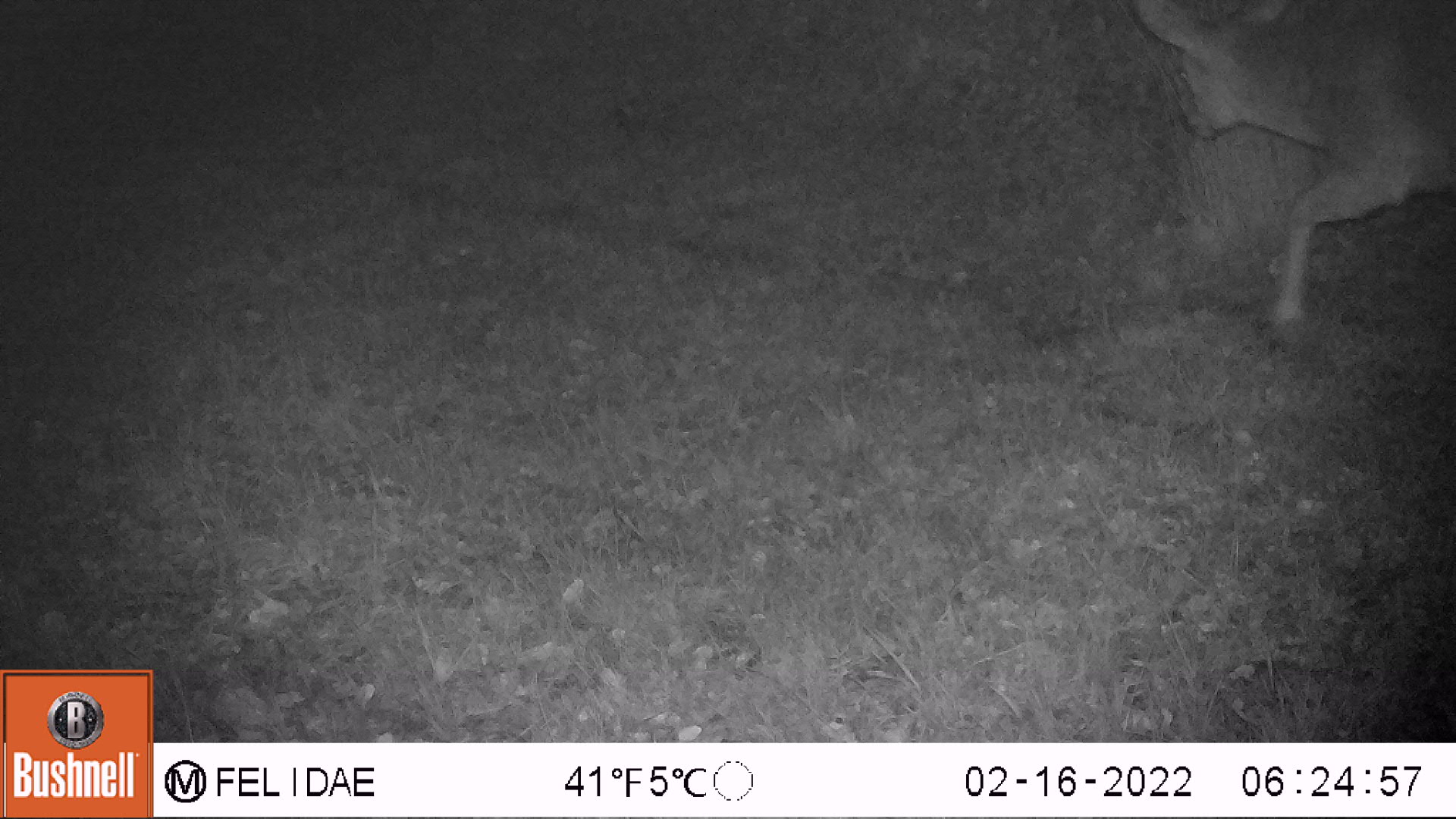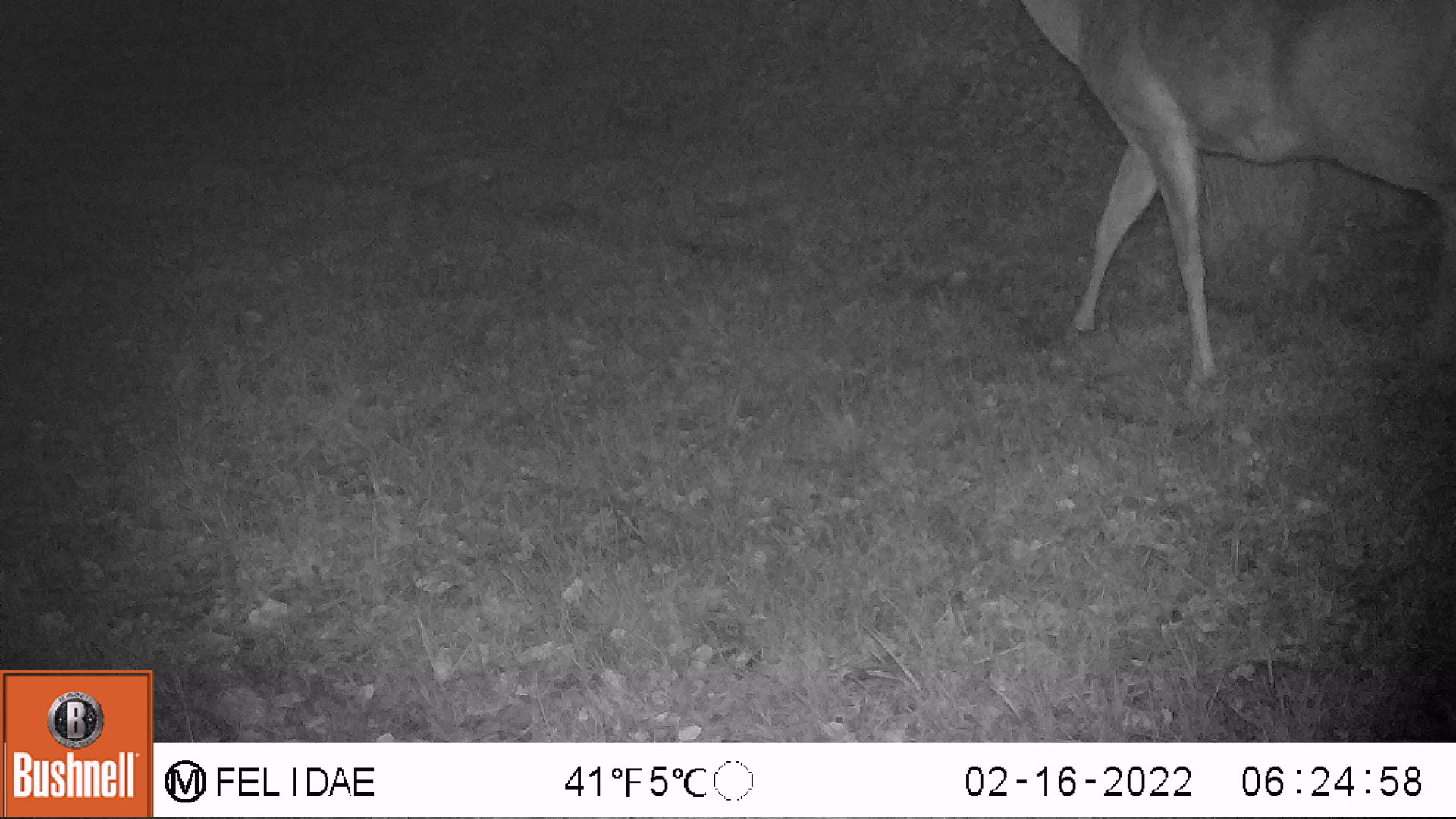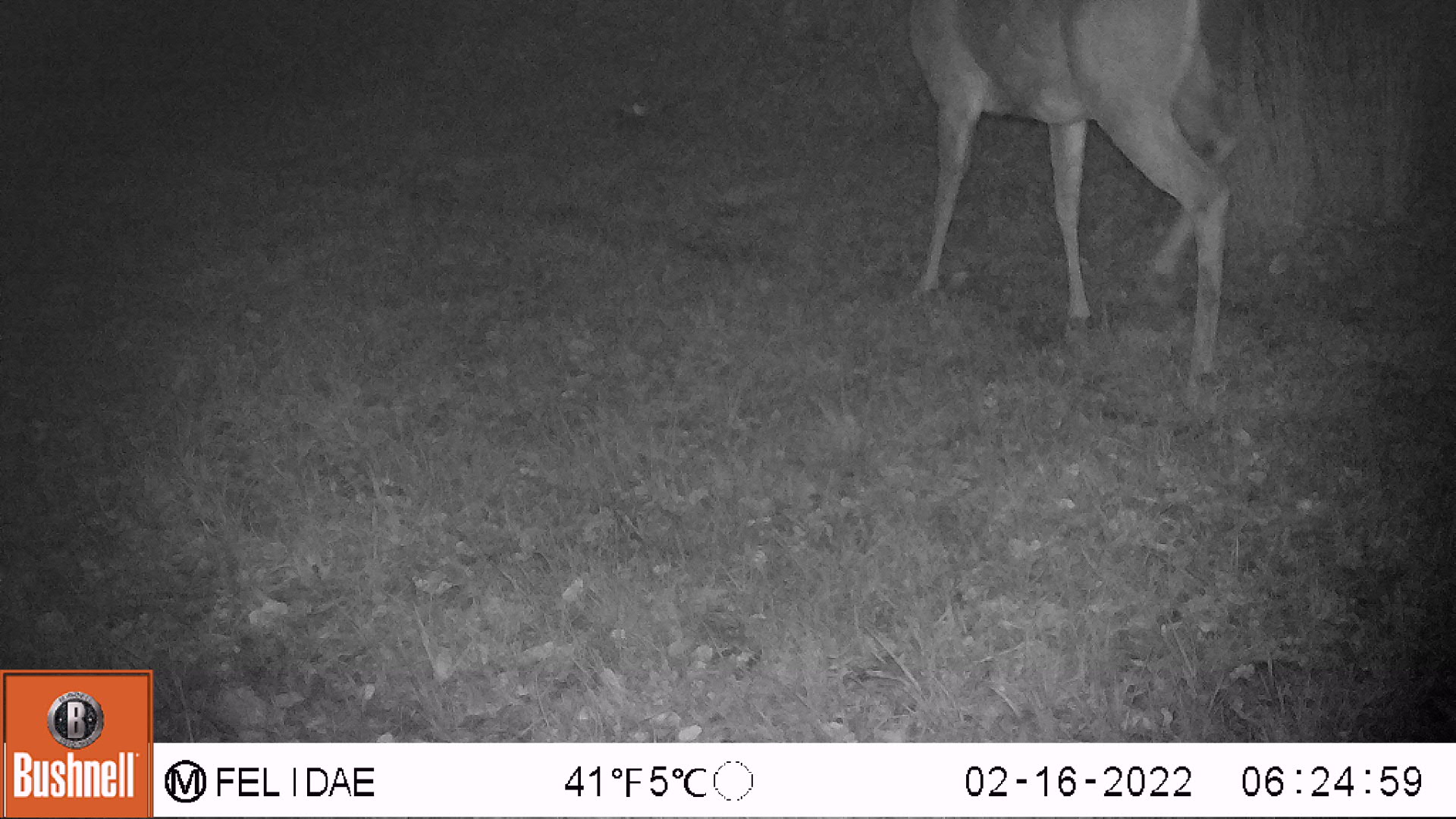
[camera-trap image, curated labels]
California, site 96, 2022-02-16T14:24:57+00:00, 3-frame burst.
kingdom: Animalia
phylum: Chordata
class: Mammalia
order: Artiodactyla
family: Cervidae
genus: Odocoileus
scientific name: Odocoileus hemionus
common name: mule deer